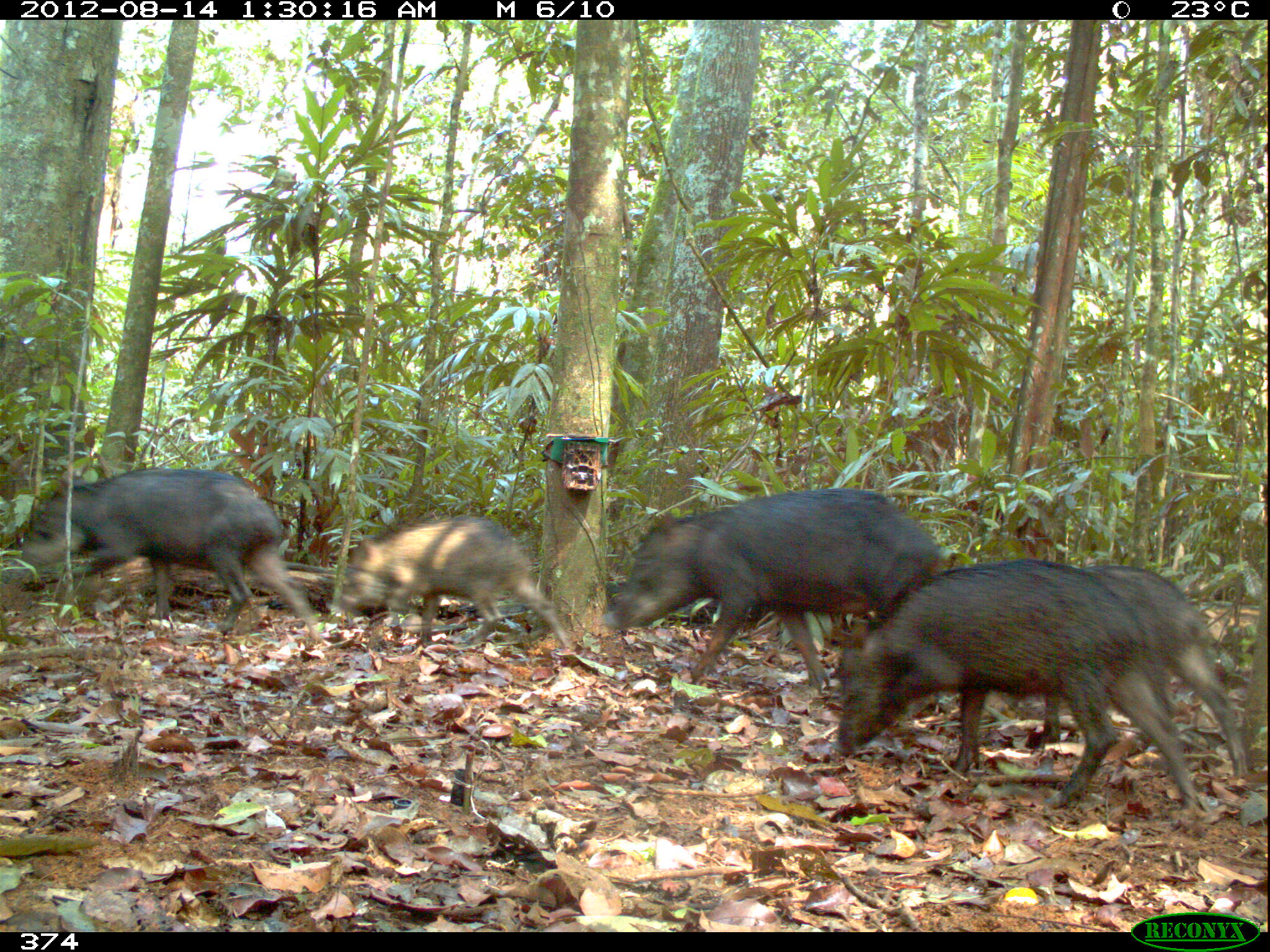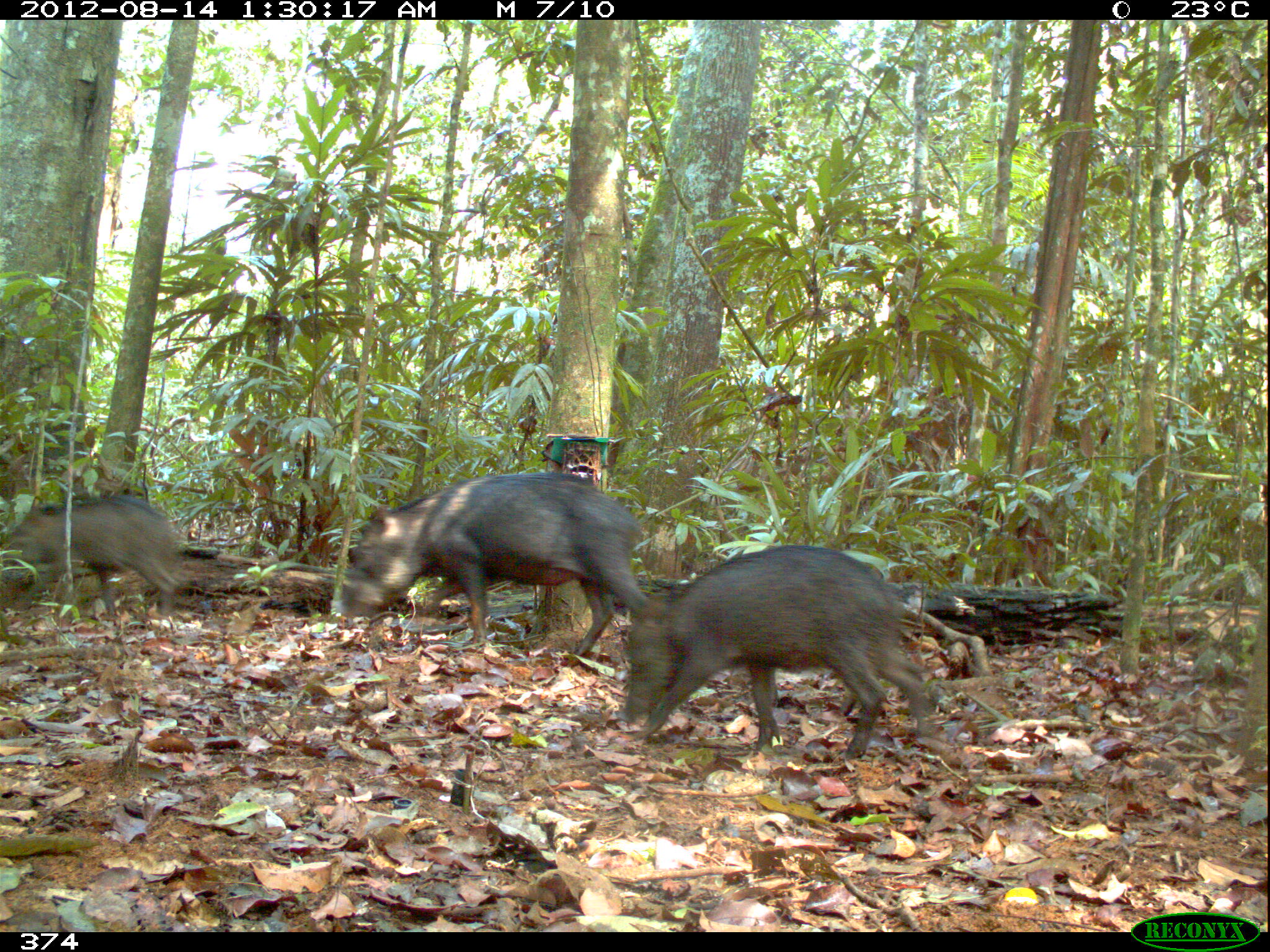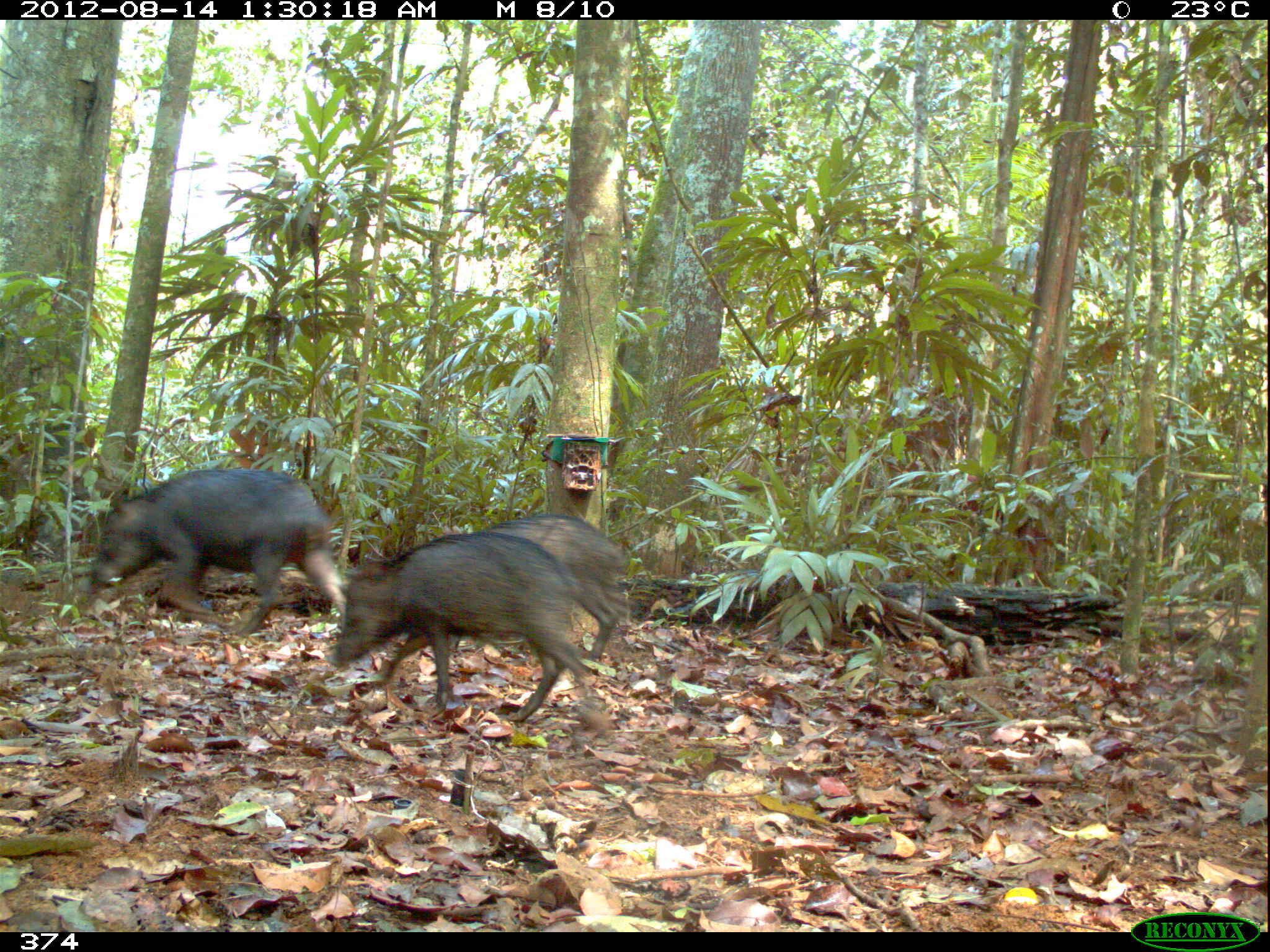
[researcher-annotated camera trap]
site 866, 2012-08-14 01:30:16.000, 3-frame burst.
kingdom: Animalia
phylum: Chordata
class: Mammalia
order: Artiodactyla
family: Tayassuidae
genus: Tayassu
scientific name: Tayassu pecari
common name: white-lipped peccary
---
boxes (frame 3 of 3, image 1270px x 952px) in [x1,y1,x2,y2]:
tayassu pecari: [324,530,598,722]; [92,466,348,639]; [447,512,631,660]